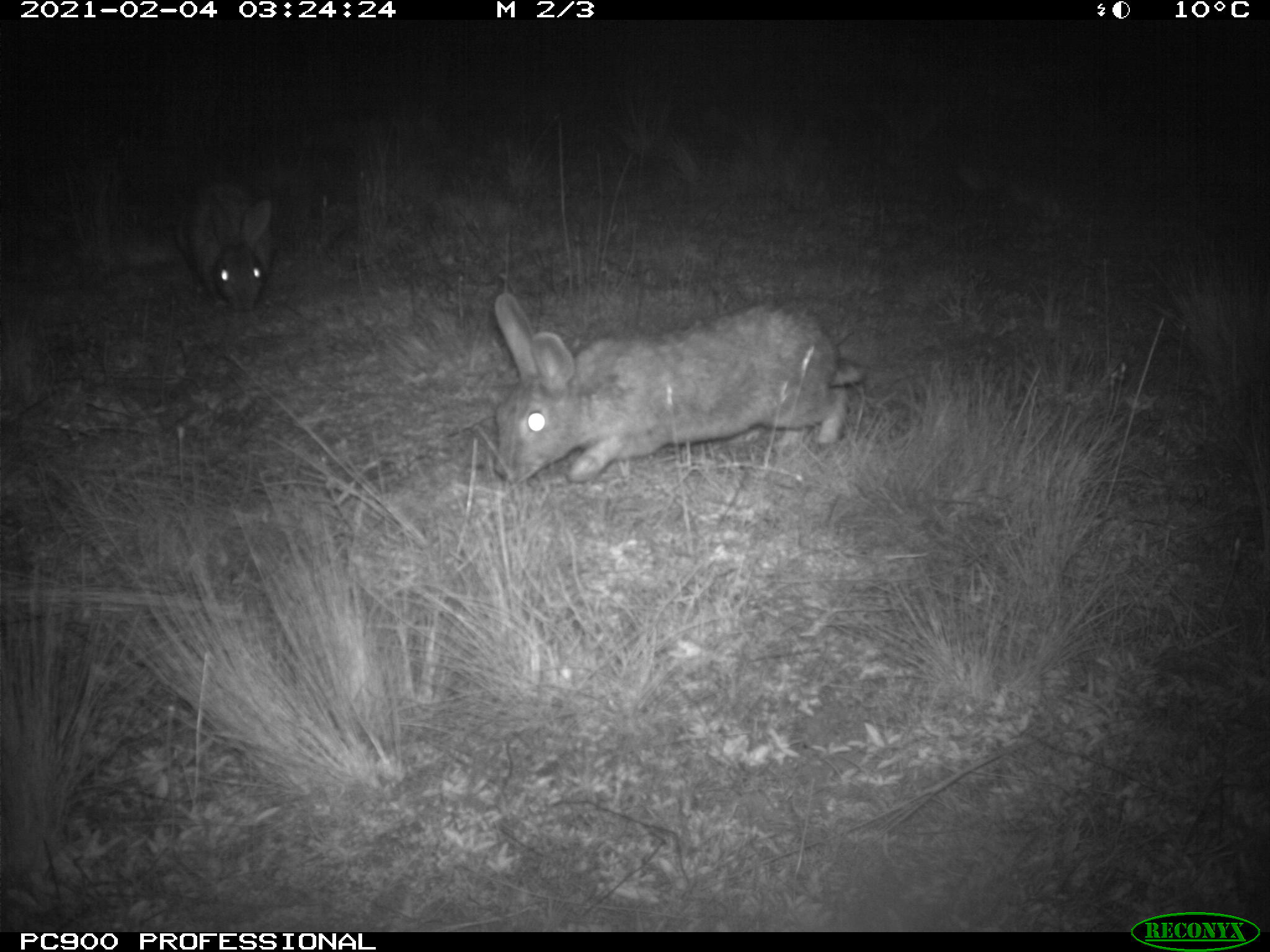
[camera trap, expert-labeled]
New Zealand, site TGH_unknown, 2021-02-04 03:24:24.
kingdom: Animalia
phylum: Chordata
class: Mammalia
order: Lagomorpha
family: Leporidae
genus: Oryctolagus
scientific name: Oryctolagus cuniculus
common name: european rabbit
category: rabbit